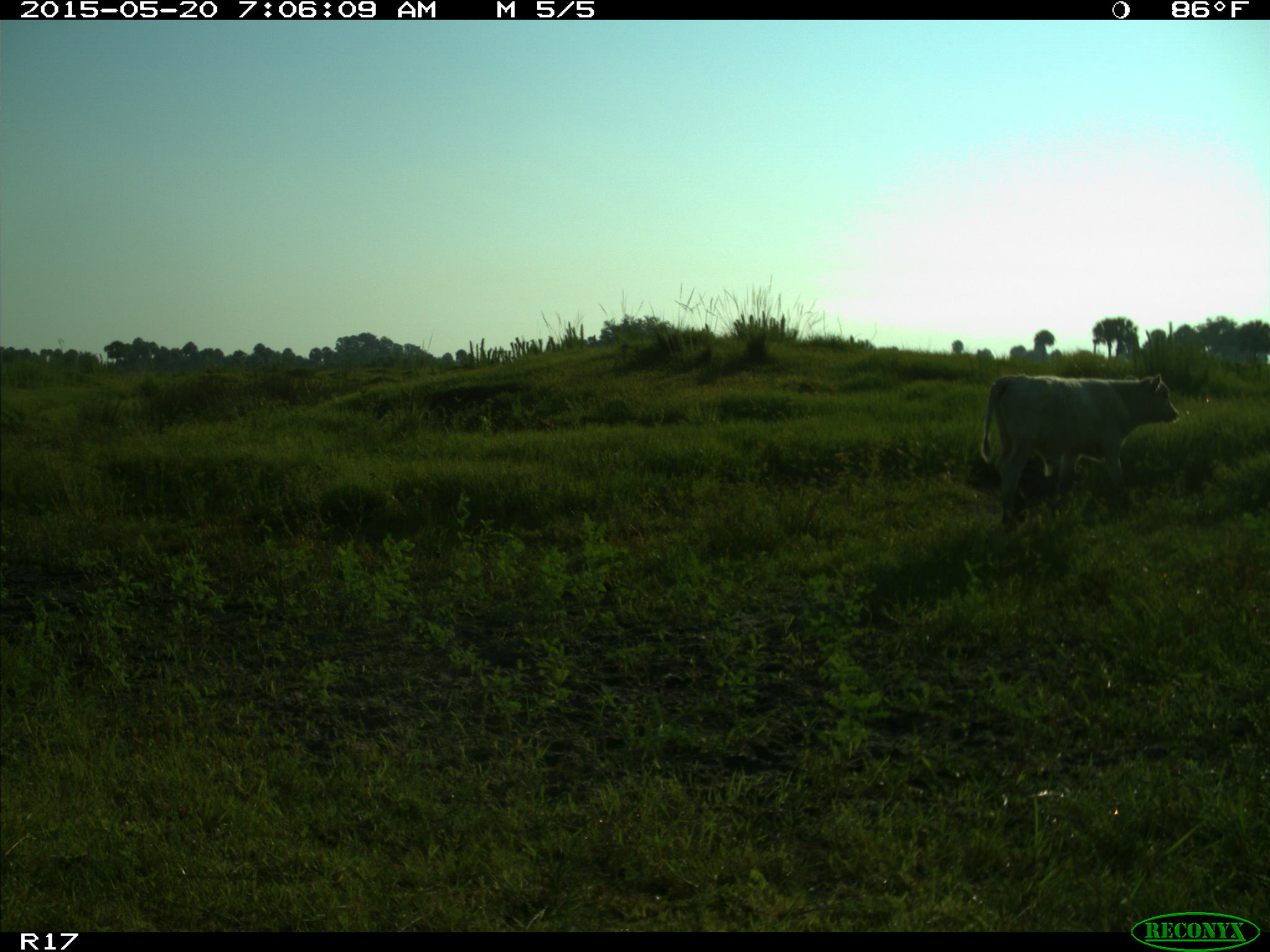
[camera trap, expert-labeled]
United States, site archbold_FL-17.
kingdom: Animalia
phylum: Chordata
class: Mammalia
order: Artiodactyla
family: Bovidae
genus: Bos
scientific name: Bos taurus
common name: domestic cow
Bos taurus (domestic cow).